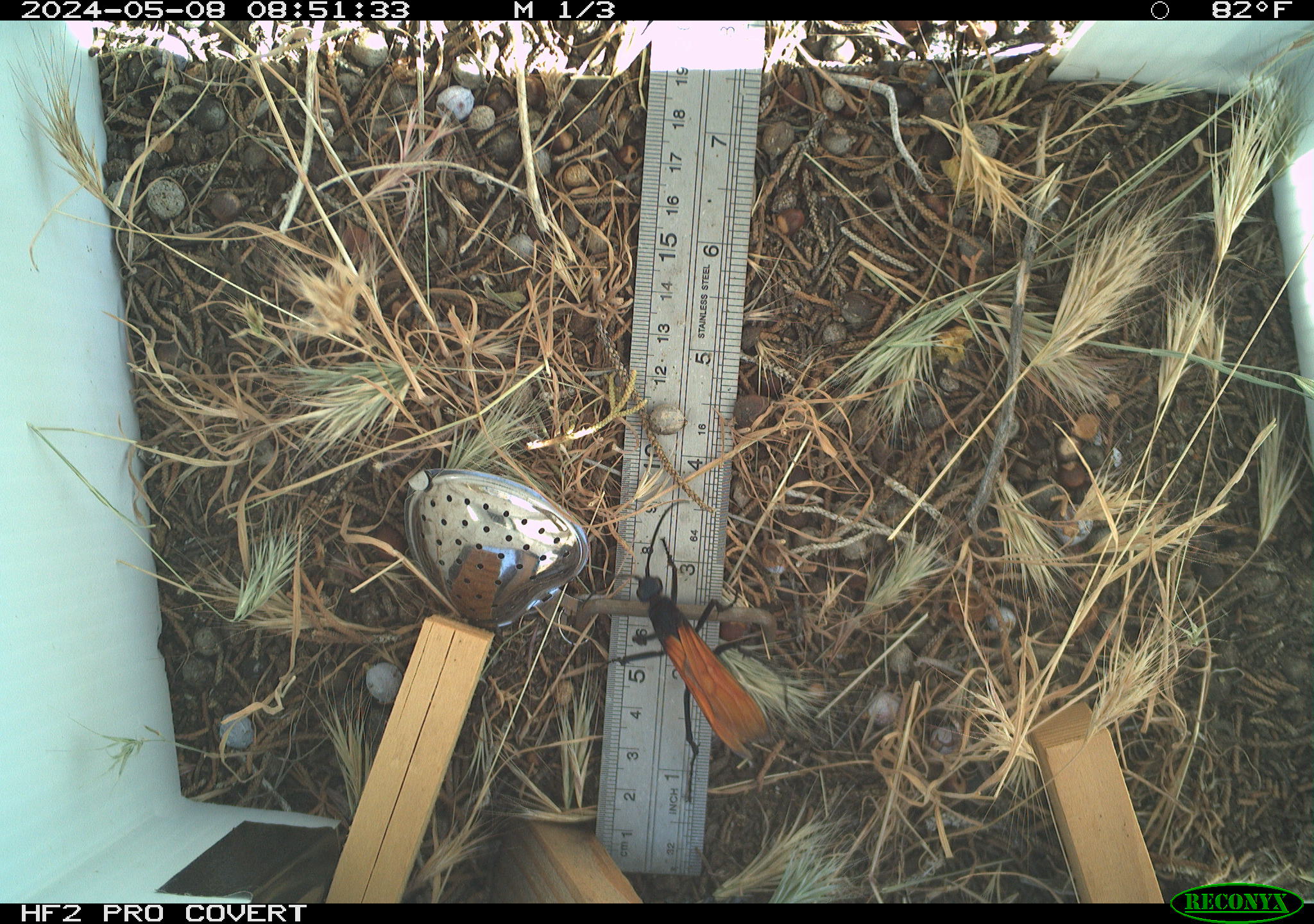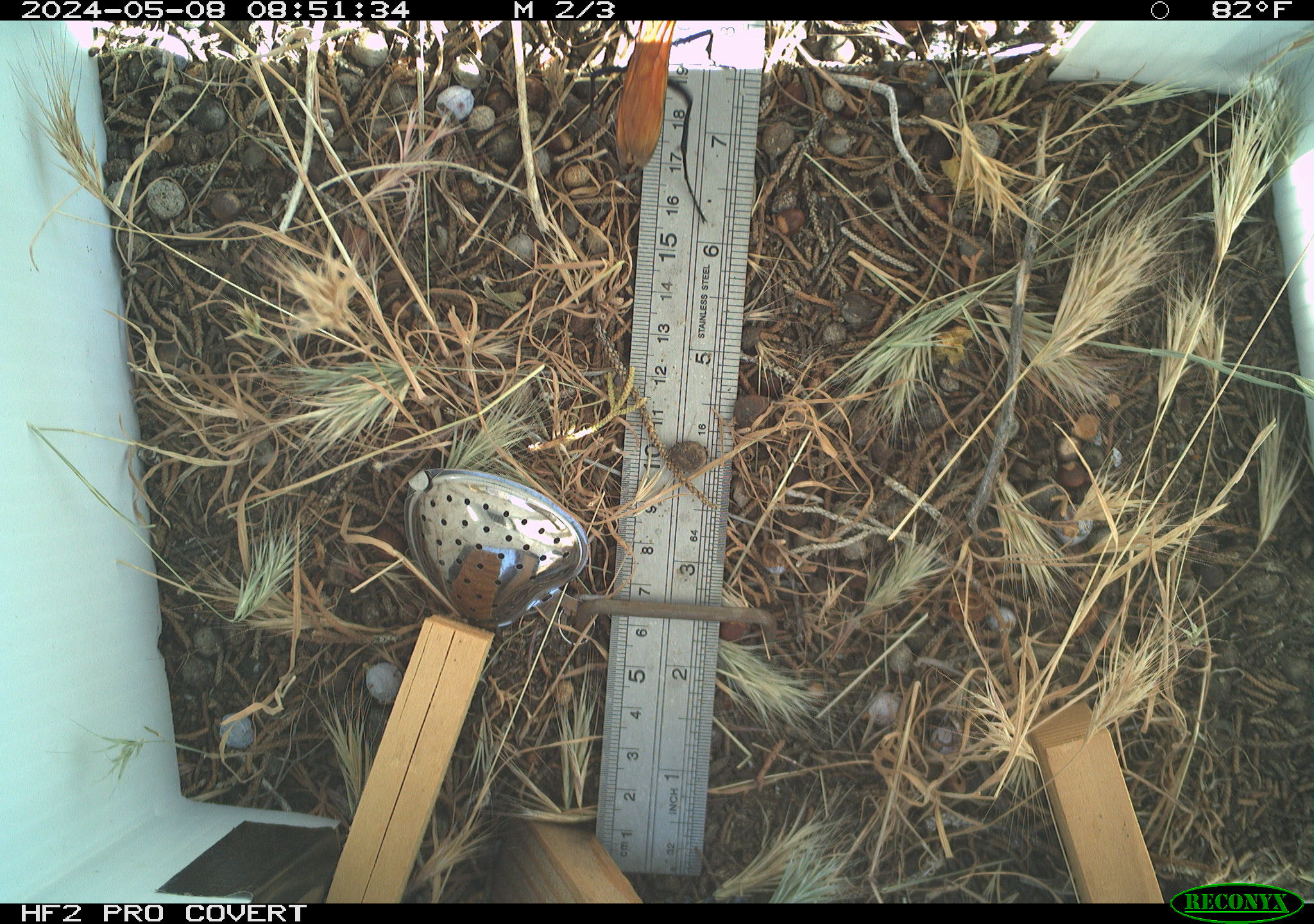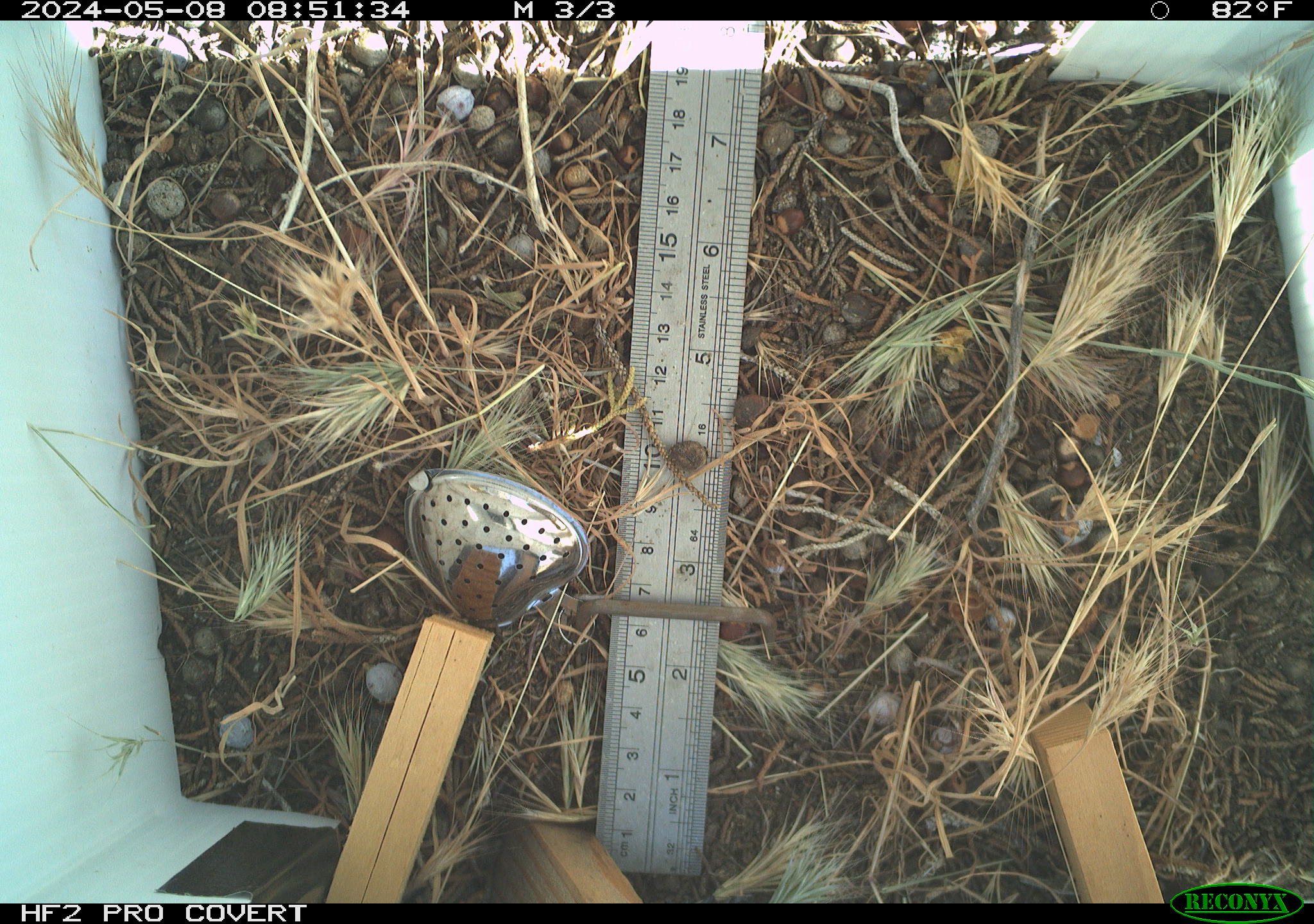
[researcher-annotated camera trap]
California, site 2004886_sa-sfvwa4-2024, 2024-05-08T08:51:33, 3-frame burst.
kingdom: Animalia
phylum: Arthropoda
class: Insecta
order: Hymenoptera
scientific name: Hymenoptera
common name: ants, bees, wasps, and sawflies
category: hymenoptera order